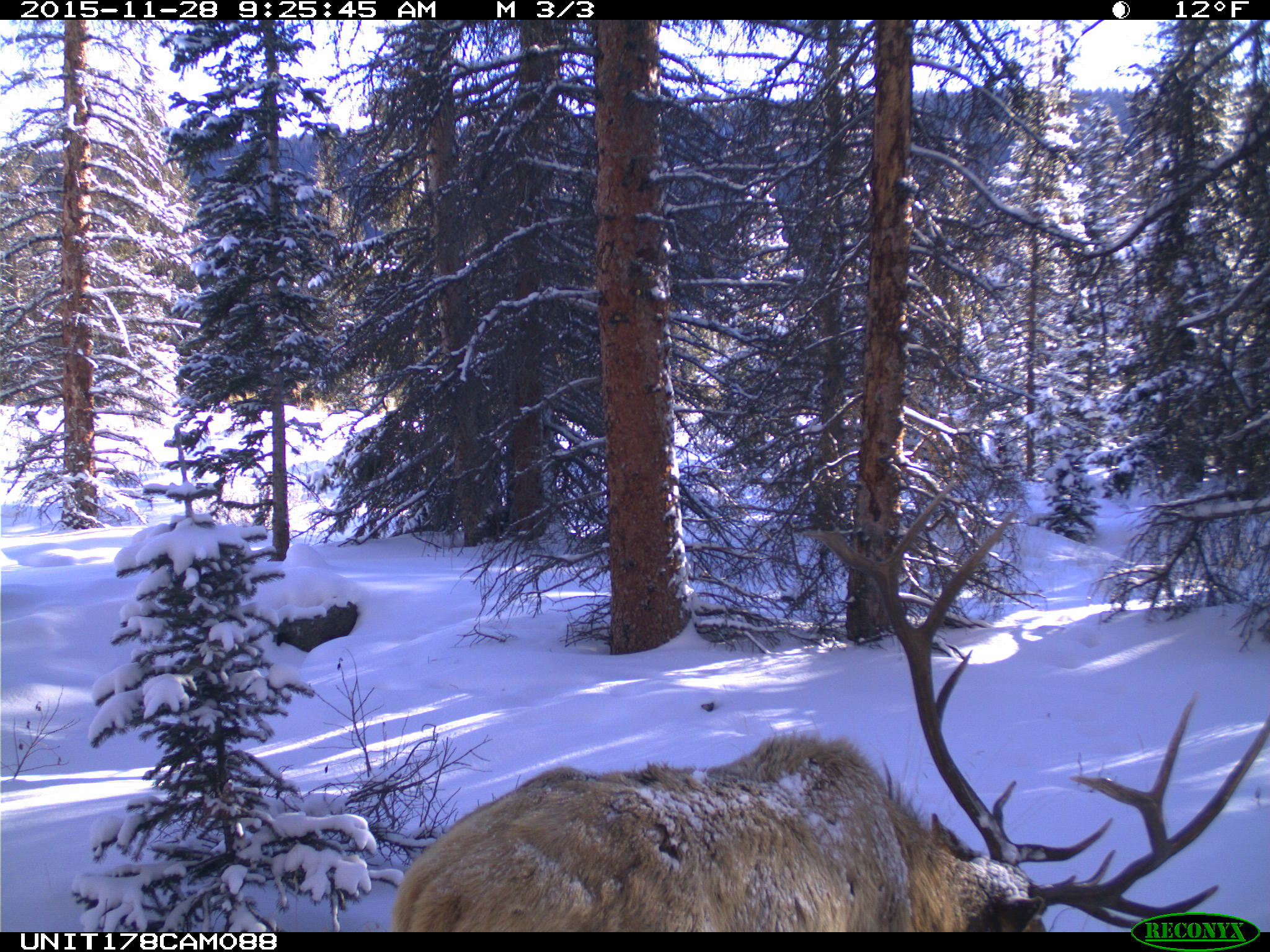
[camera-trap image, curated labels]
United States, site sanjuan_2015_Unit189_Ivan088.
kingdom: Animalia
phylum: Chordata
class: Mammalia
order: Artiodactyla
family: Cervidae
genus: Cervus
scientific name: Cervus elaphus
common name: red deer